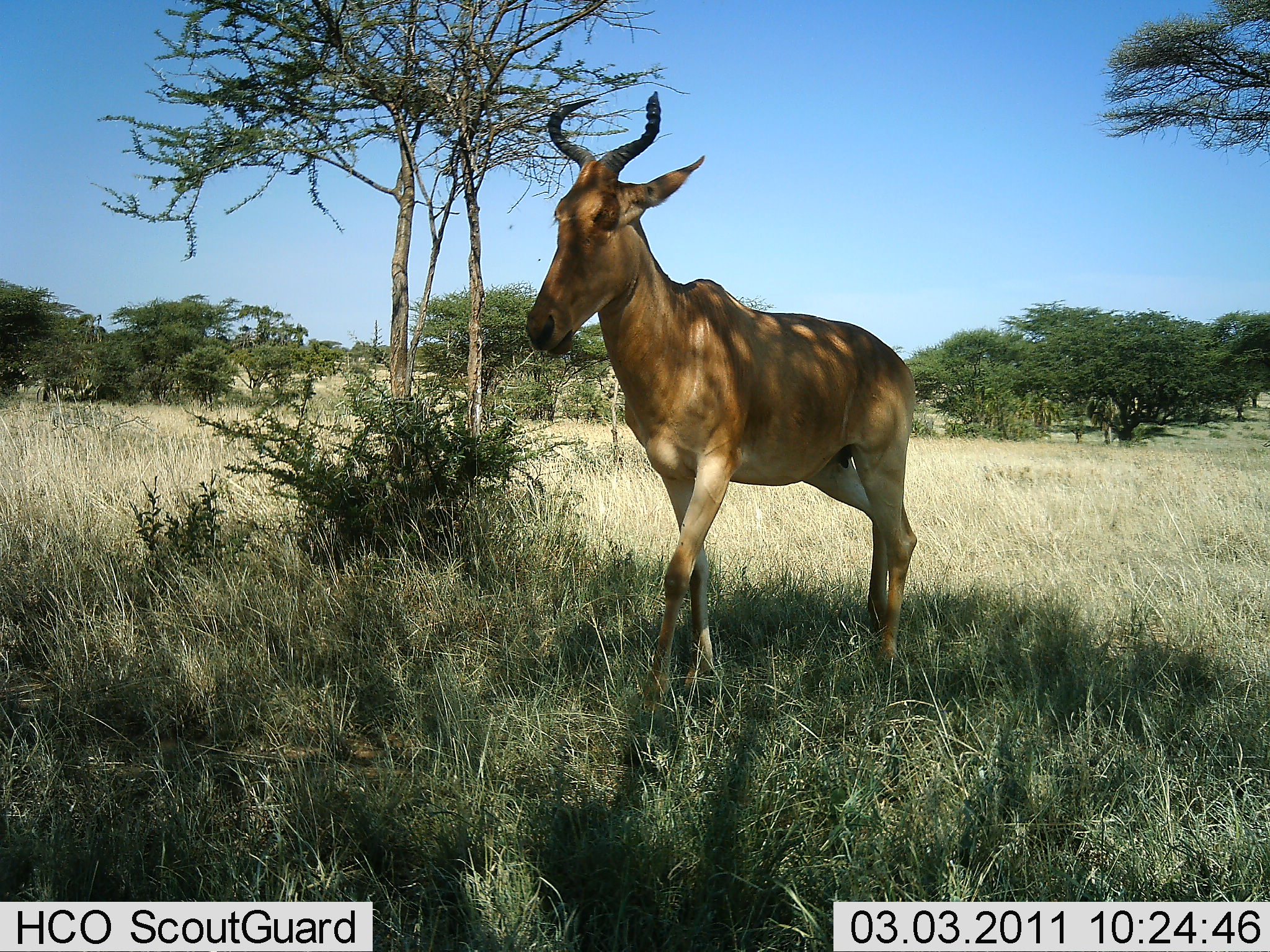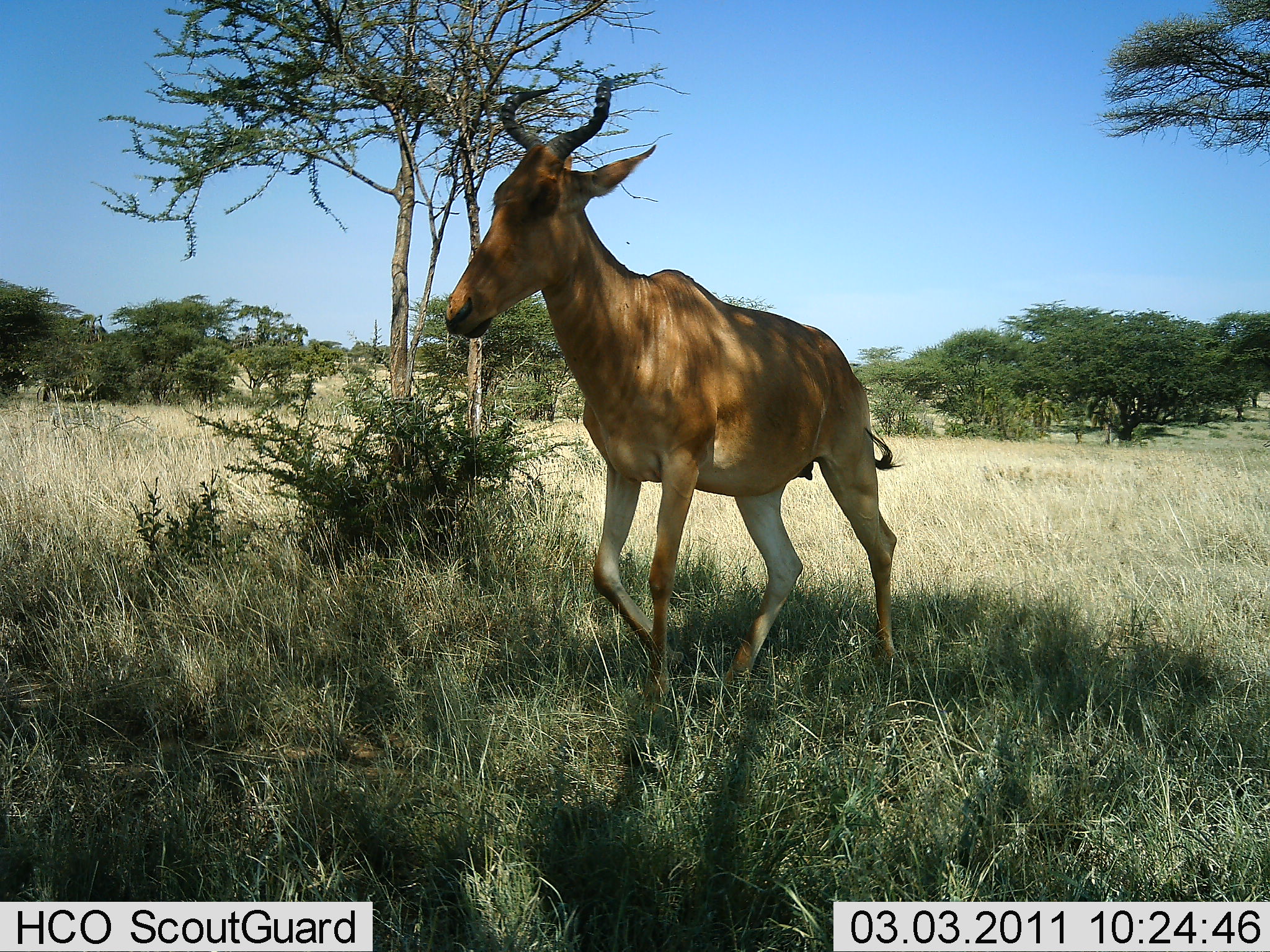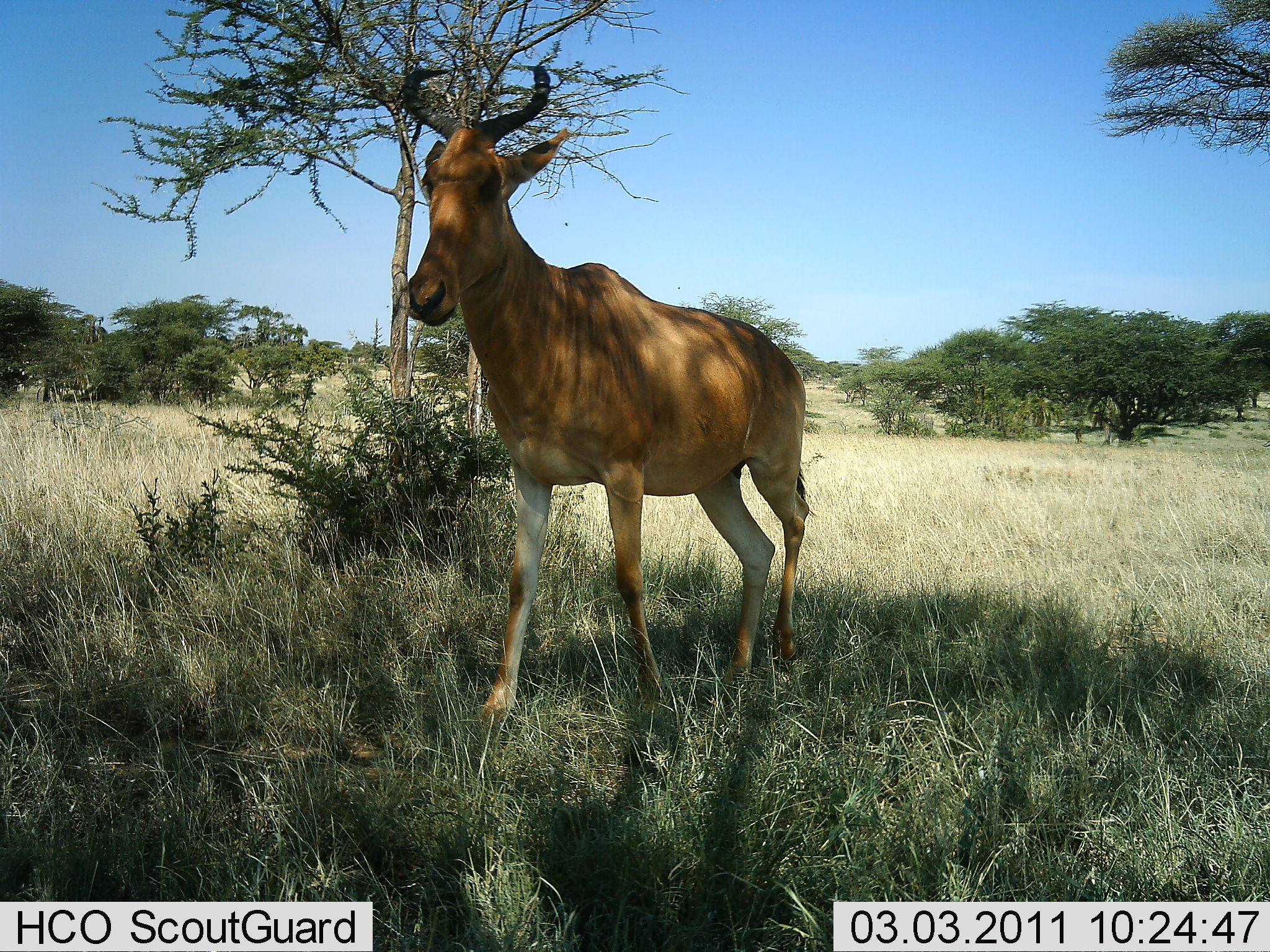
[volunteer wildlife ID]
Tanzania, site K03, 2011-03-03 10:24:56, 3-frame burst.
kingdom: Animalia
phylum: Chordata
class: Mammalia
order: Artiodactyla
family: Bovidae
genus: Alcelaphus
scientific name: Alcelaphus buselaphus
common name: hartebeest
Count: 1.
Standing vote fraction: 8%.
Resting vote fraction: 0%.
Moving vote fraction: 92%.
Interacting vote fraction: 0%.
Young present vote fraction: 0%.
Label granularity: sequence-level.